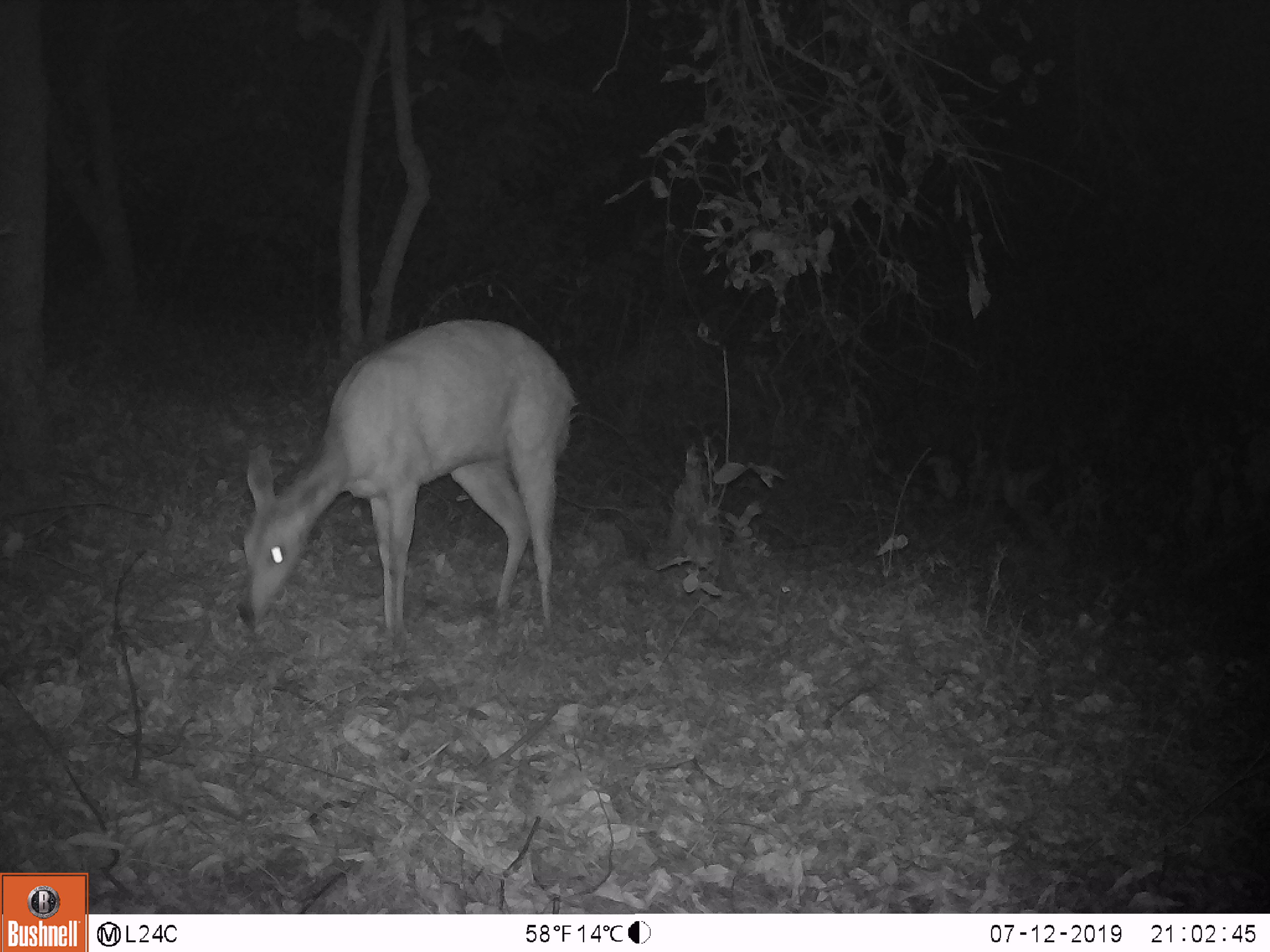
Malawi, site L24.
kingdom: Animalia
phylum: Chordata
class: Mammalia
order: Artiodactyla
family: Bovidae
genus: Tragelaphus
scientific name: Tragelaphus sylvaticus sylvaticus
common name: cape bushbuck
Cape bushbuck (Tragelaphus sylvaticus sylvaticus), count 1.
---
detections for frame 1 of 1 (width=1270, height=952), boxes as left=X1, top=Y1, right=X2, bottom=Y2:
cape bushbuck: left=217, top=311, right=584, bottom=646